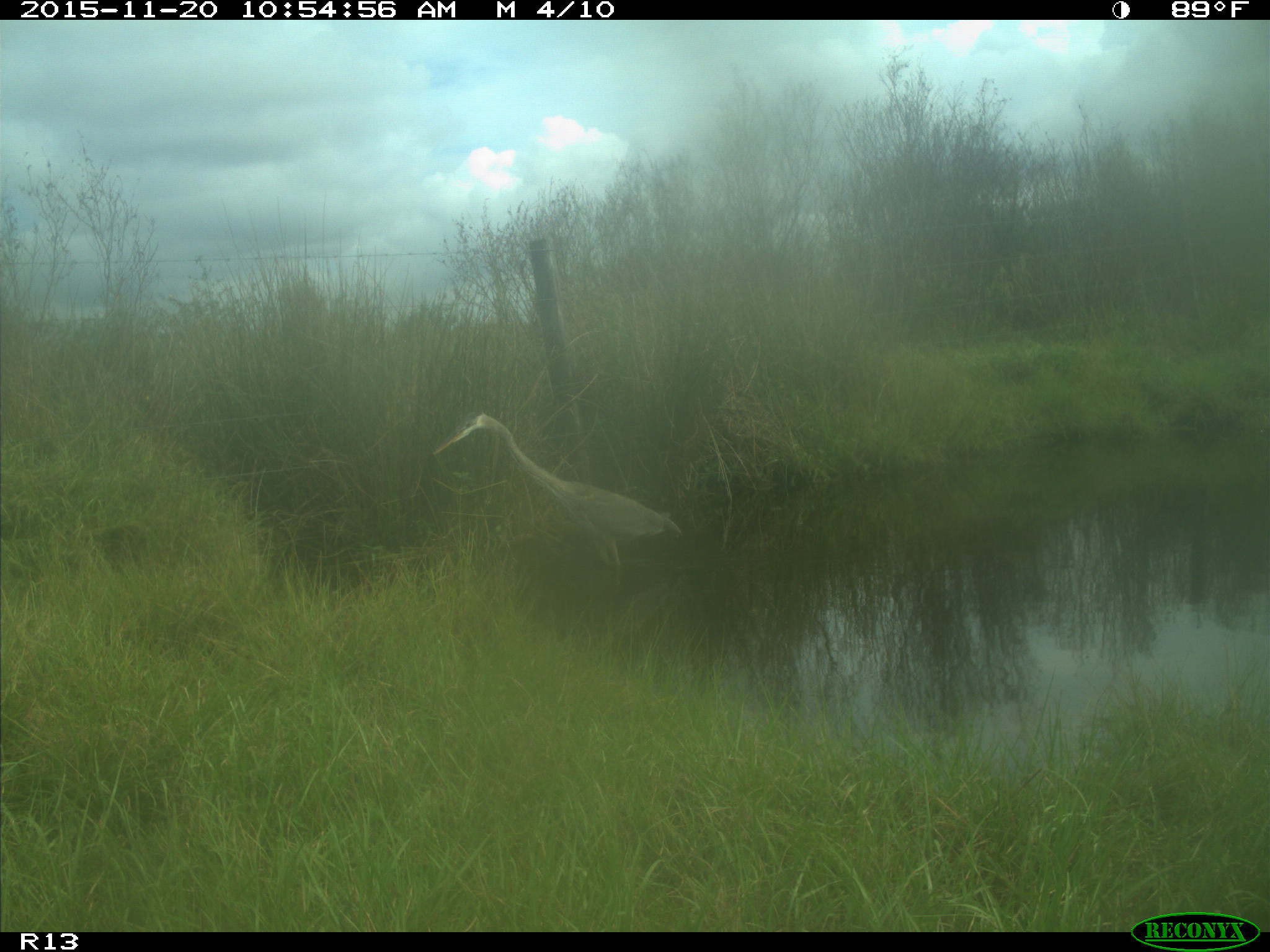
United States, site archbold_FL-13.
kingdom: Animalia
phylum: Chordata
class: Aves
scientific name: Aves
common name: birds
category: unidentified bird